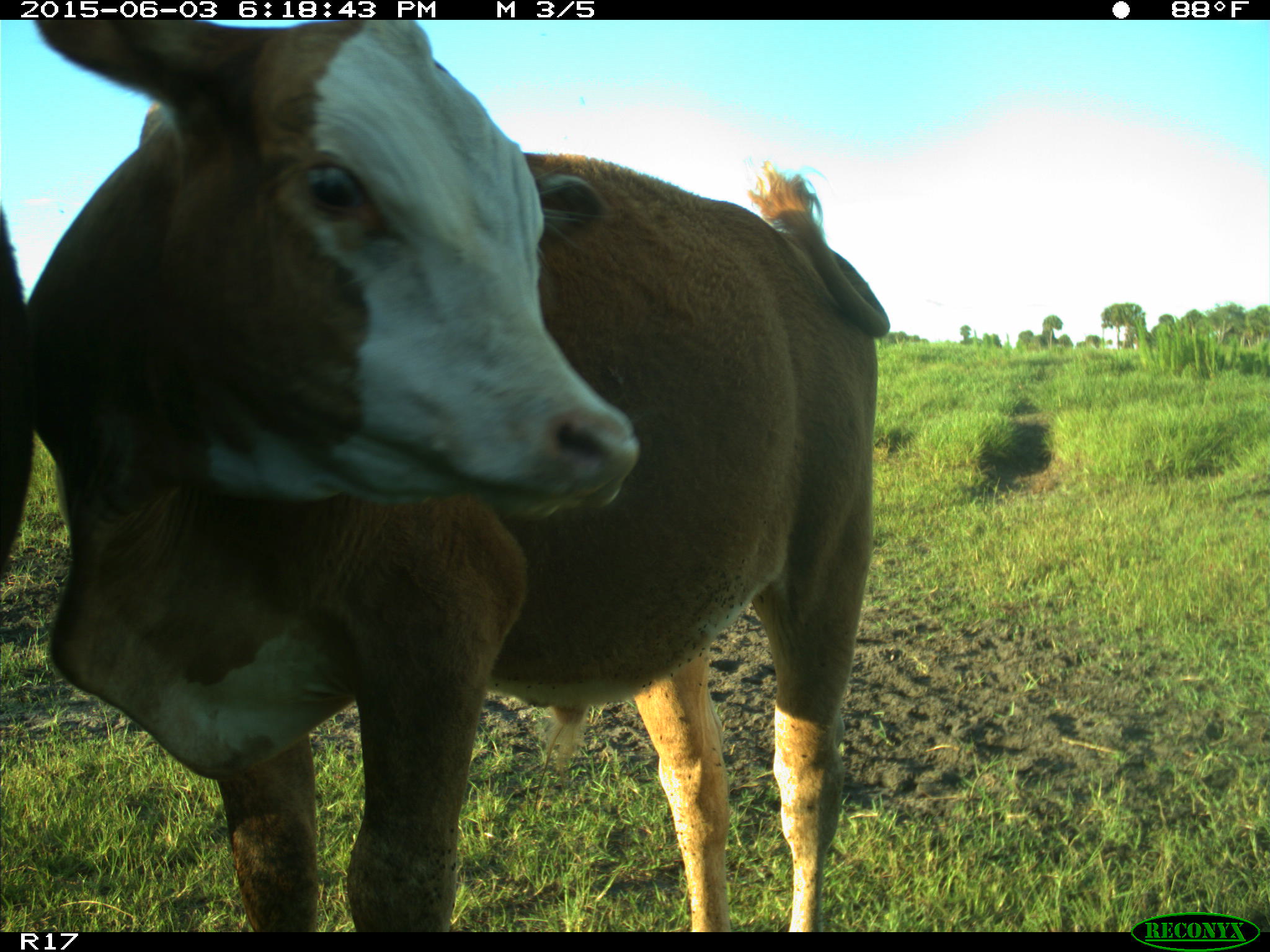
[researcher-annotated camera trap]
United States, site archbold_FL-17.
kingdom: Animalia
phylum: Chordata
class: Mammalia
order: Artiodactyla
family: Bovidae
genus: Bos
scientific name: Bos taurus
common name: domestic cow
Bos taurus (domestic cow).